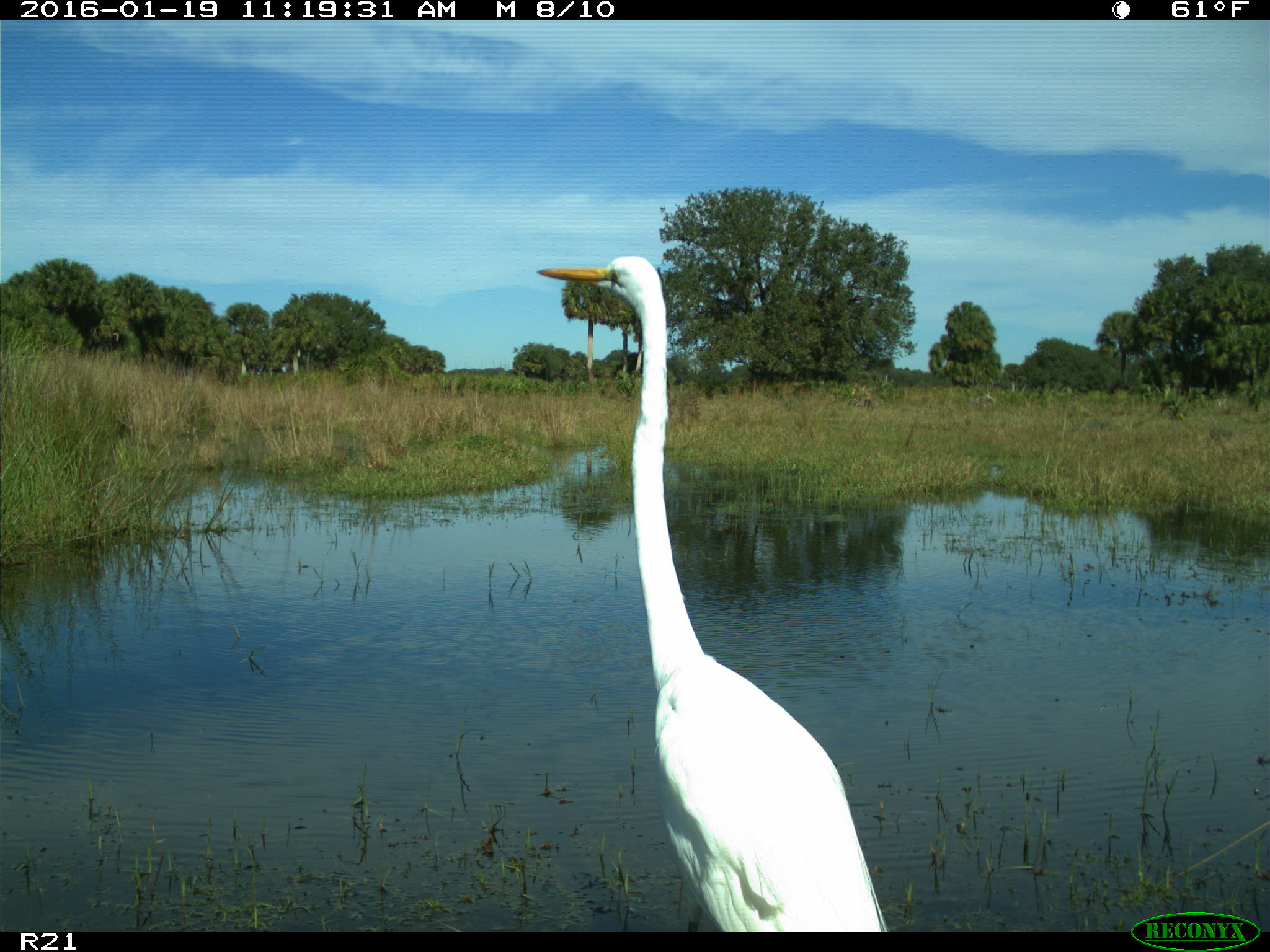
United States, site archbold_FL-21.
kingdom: Animalia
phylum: Chordata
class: Aves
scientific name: Aves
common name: birds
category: unidentified bird